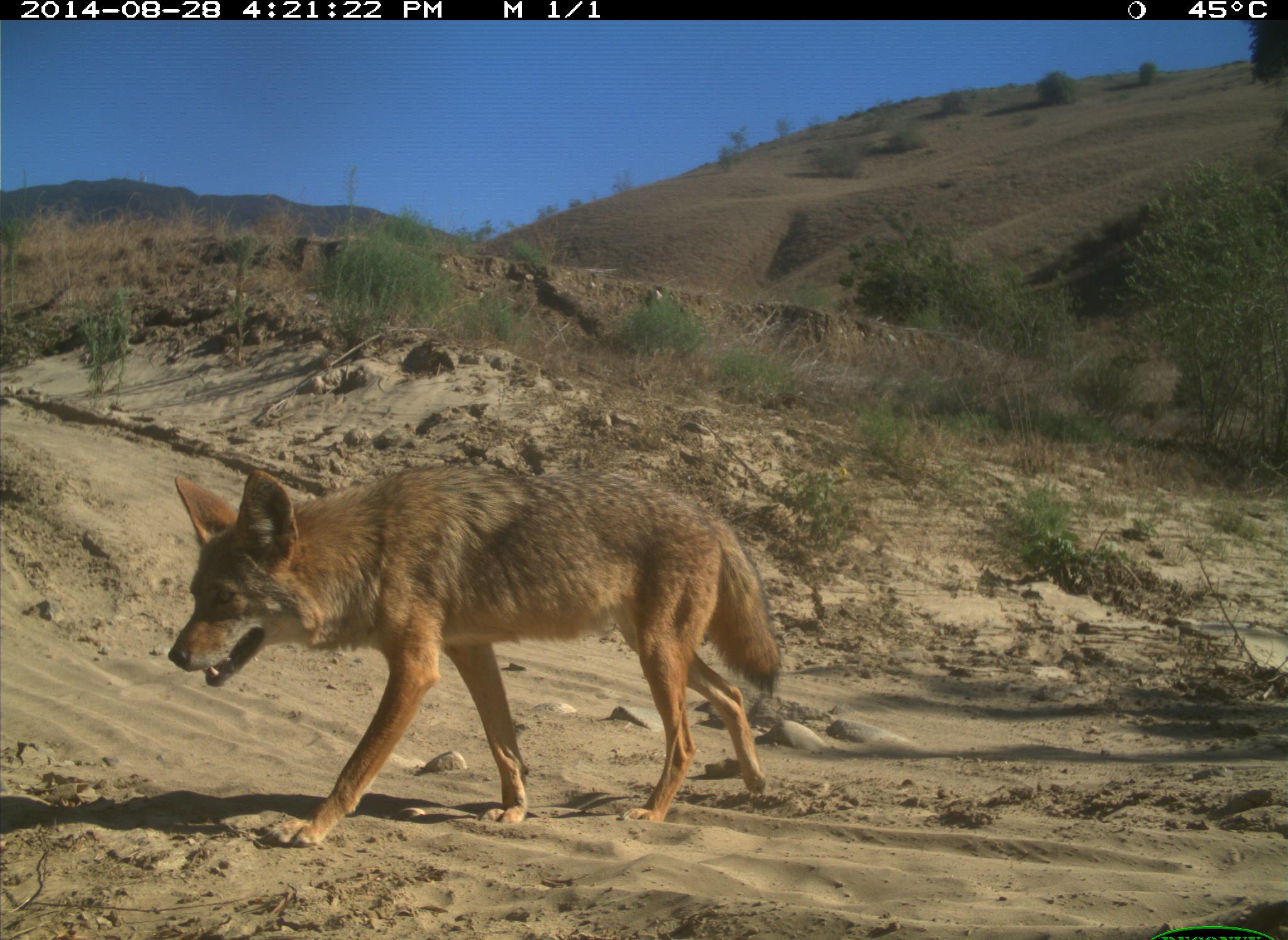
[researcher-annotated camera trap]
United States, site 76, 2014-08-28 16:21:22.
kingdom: Animalia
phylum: Chordata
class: Mammalia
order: Carnivora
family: Canidae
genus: Canis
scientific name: Canis latrans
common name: coyote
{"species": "coyote (Canis latrans)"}